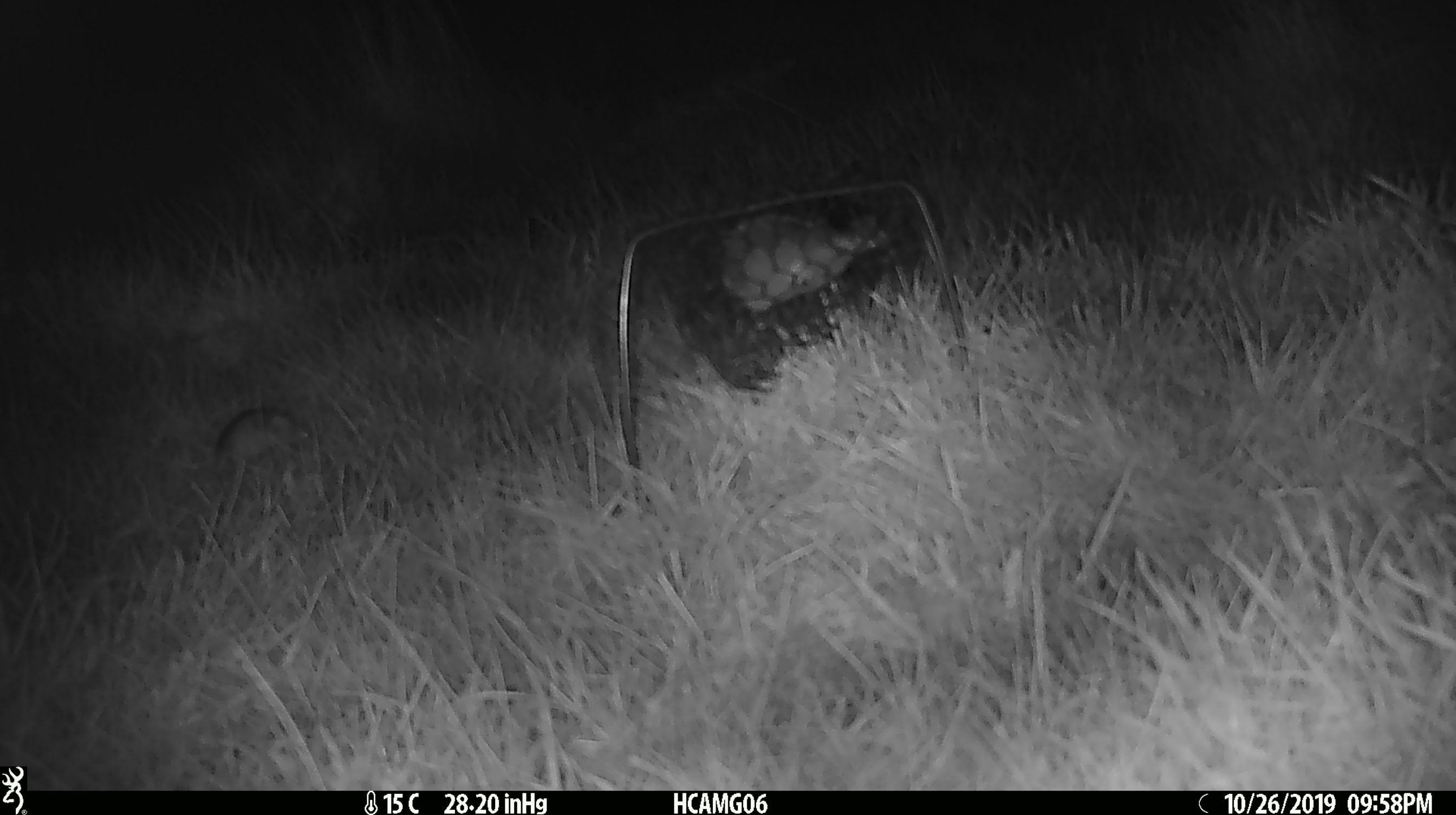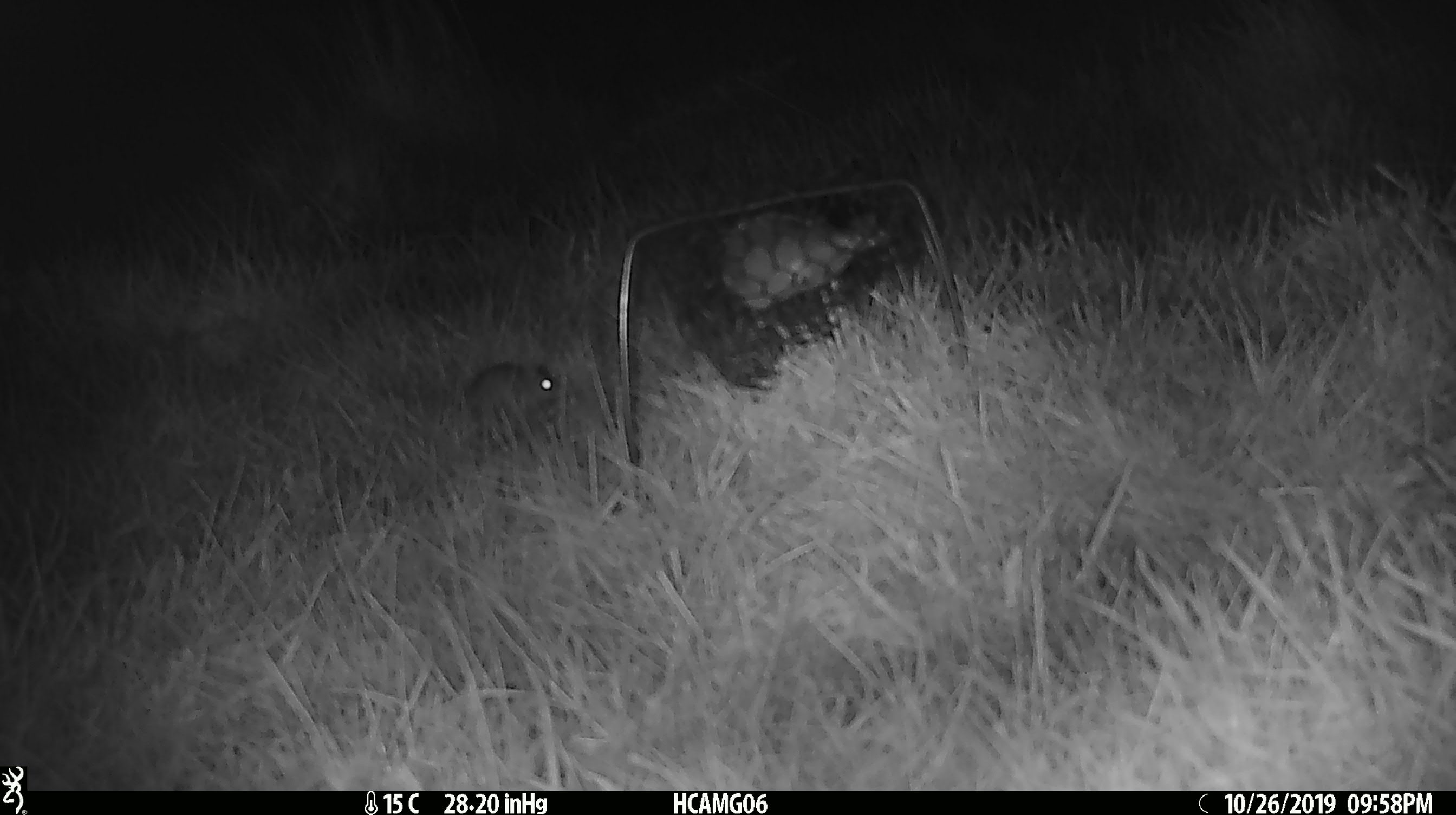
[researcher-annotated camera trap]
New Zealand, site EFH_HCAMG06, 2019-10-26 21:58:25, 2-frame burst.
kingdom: Animalia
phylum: Chordata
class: Mammalia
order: Rodentia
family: Muridae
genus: Mus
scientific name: Mus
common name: mouse